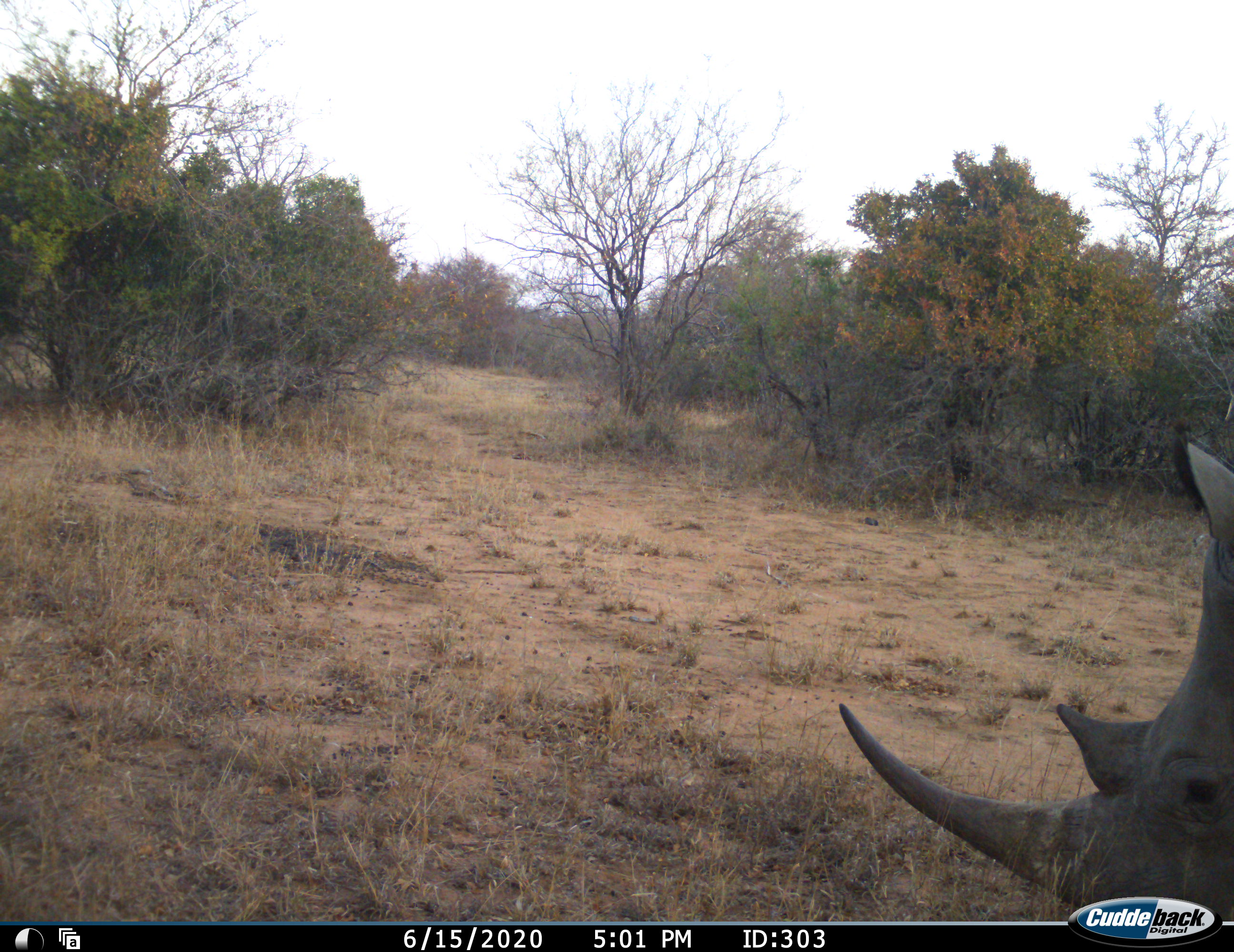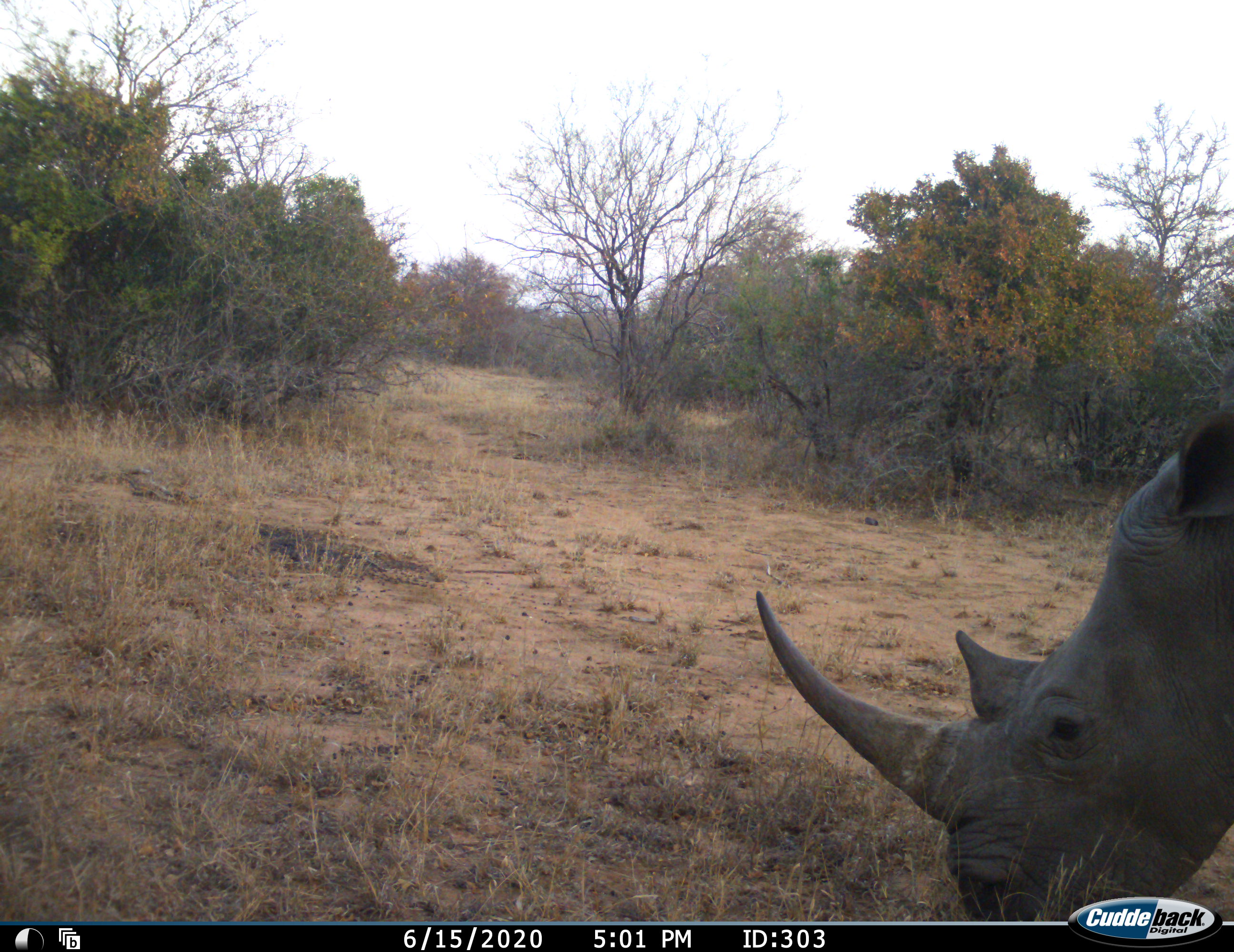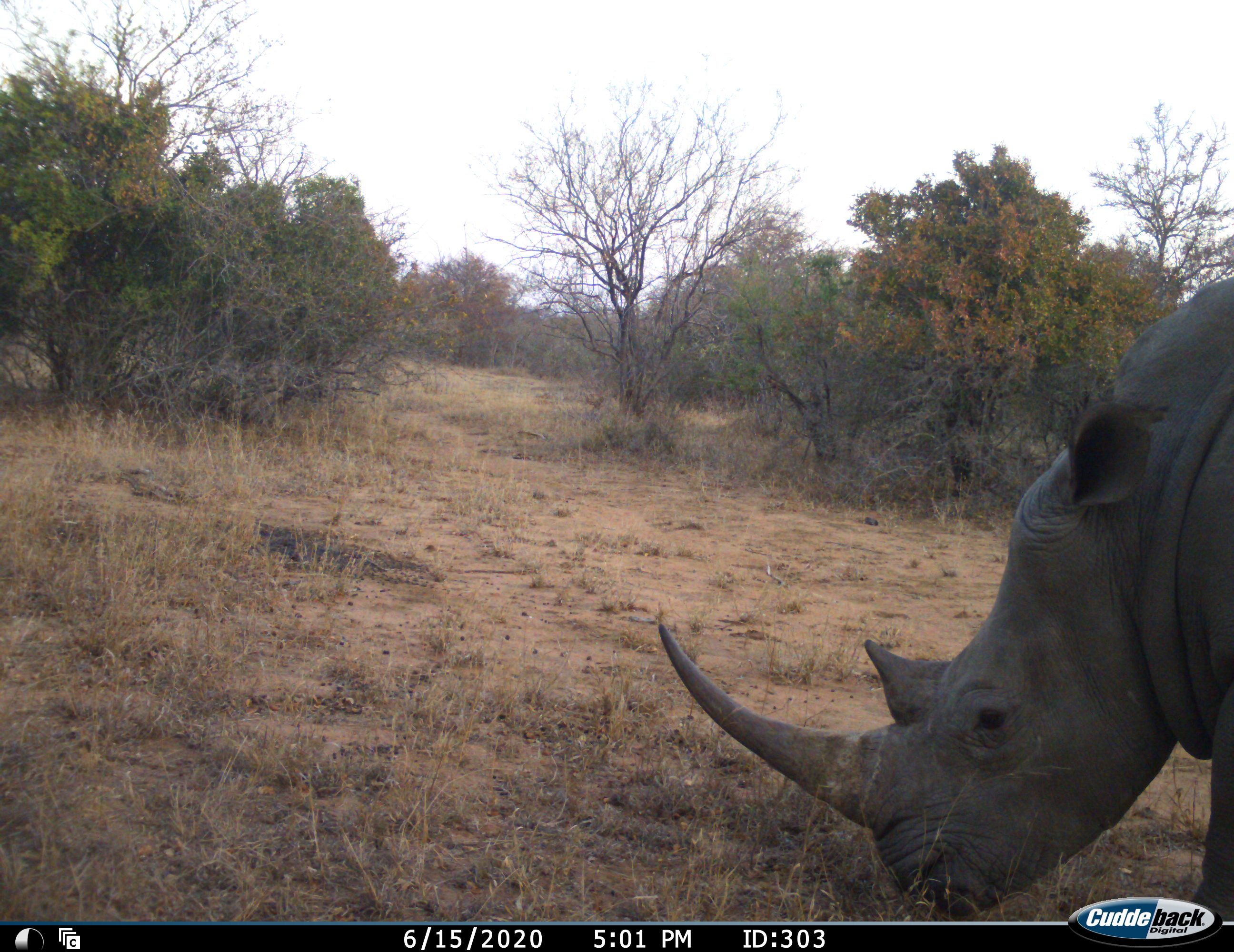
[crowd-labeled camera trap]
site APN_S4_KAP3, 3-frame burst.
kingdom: Animalia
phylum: Chordata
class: Mammalia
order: Perissodactyla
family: Rhinocerotidae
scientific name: Rhinocerotidae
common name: unknown rhinoceros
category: rhinocerosunknown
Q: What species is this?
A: Rhinocerosunknown (unknown rhinoceros) (Rhinocerotidae).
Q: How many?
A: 1.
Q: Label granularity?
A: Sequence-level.